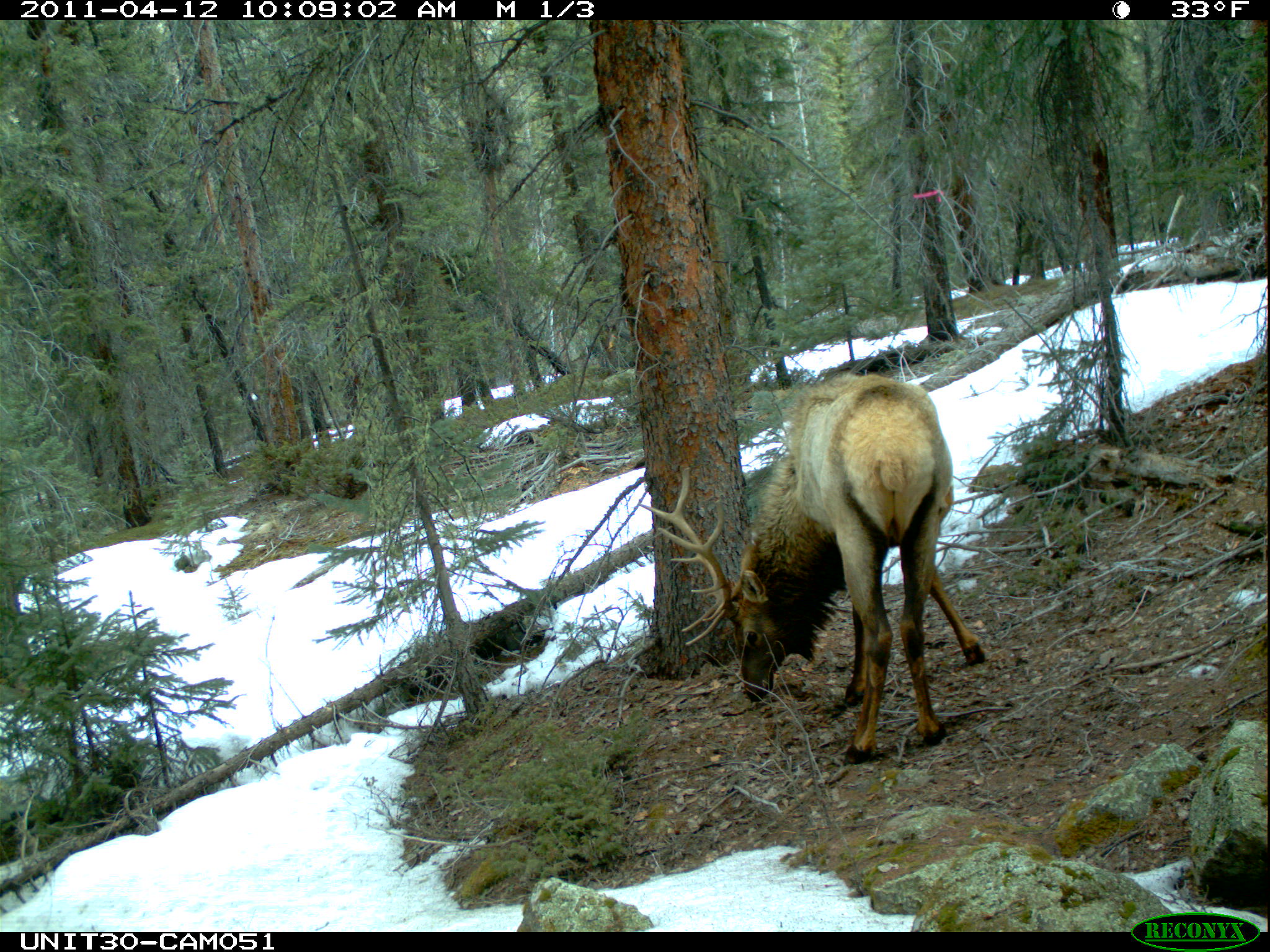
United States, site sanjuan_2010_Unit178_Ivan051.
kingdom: Animalia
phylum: Chordata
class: Mammalia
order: Artiodactyla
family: Cervidae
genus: Cervus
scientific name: Cervus elaphus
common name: red deer